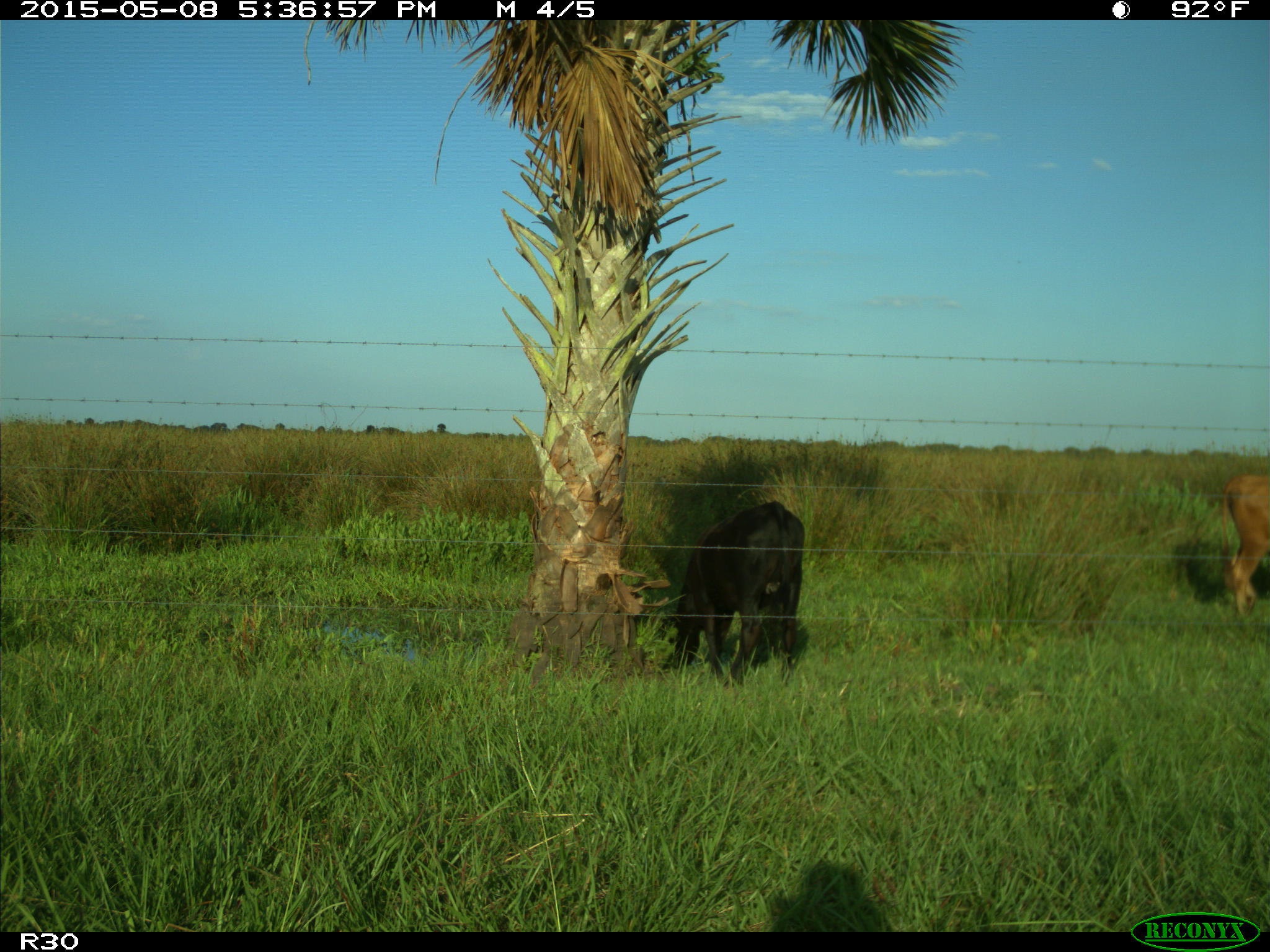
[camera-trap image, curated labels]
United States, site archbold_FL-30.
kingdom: Animalia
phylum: Chordata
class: Mammalia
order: Artiodactyla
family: Bovidae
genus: Bos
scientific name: Bos taurus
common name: domestic cow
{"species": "Bos taurus (domestic cow)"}